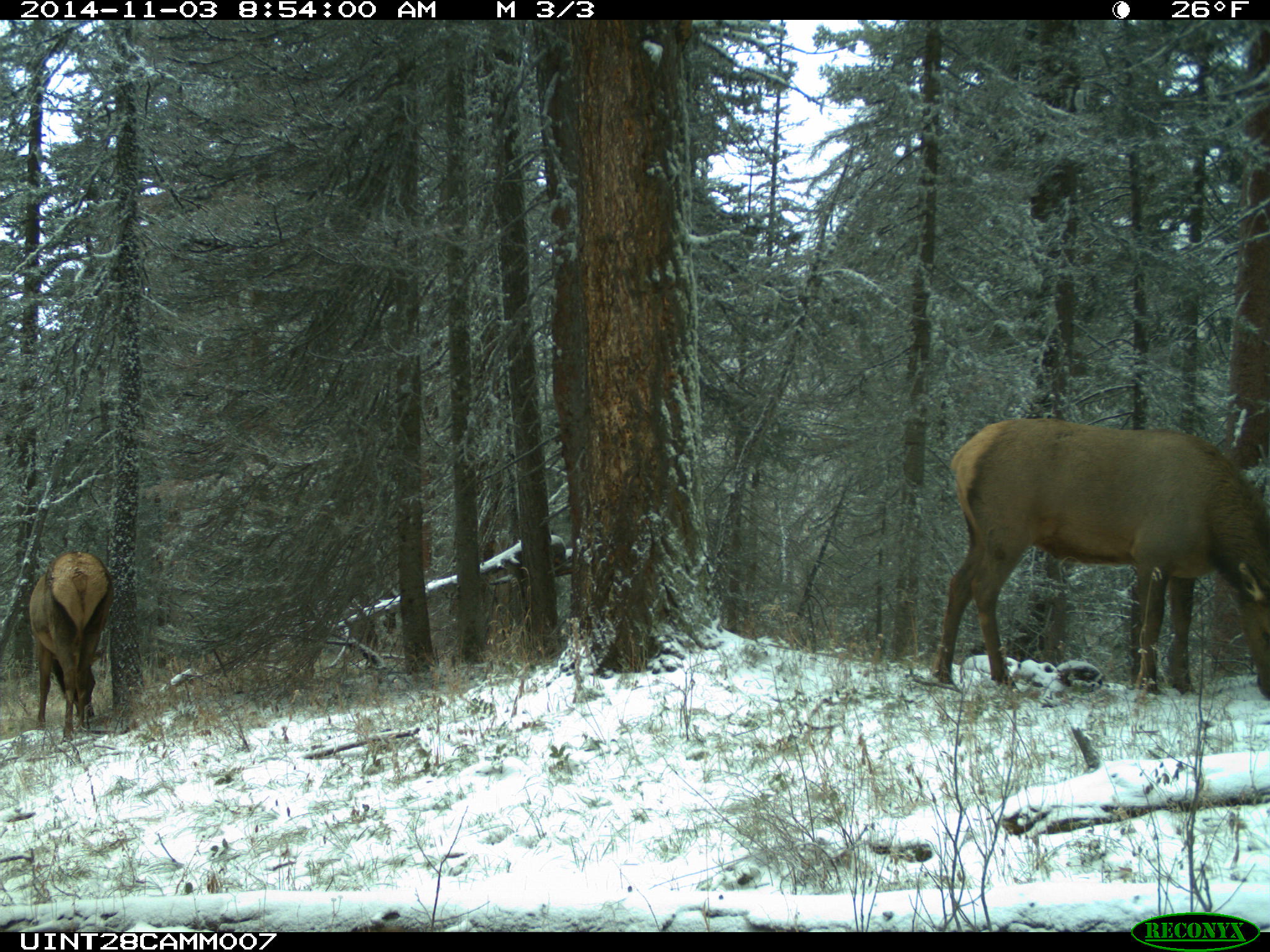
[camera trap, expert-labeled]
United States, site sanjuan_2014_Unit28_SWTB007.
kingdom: Animalia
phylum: Chordata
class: Mammalia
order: Artiodactyla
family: Cervidae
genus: Cervus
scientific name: Cervus elaphus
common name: red deer